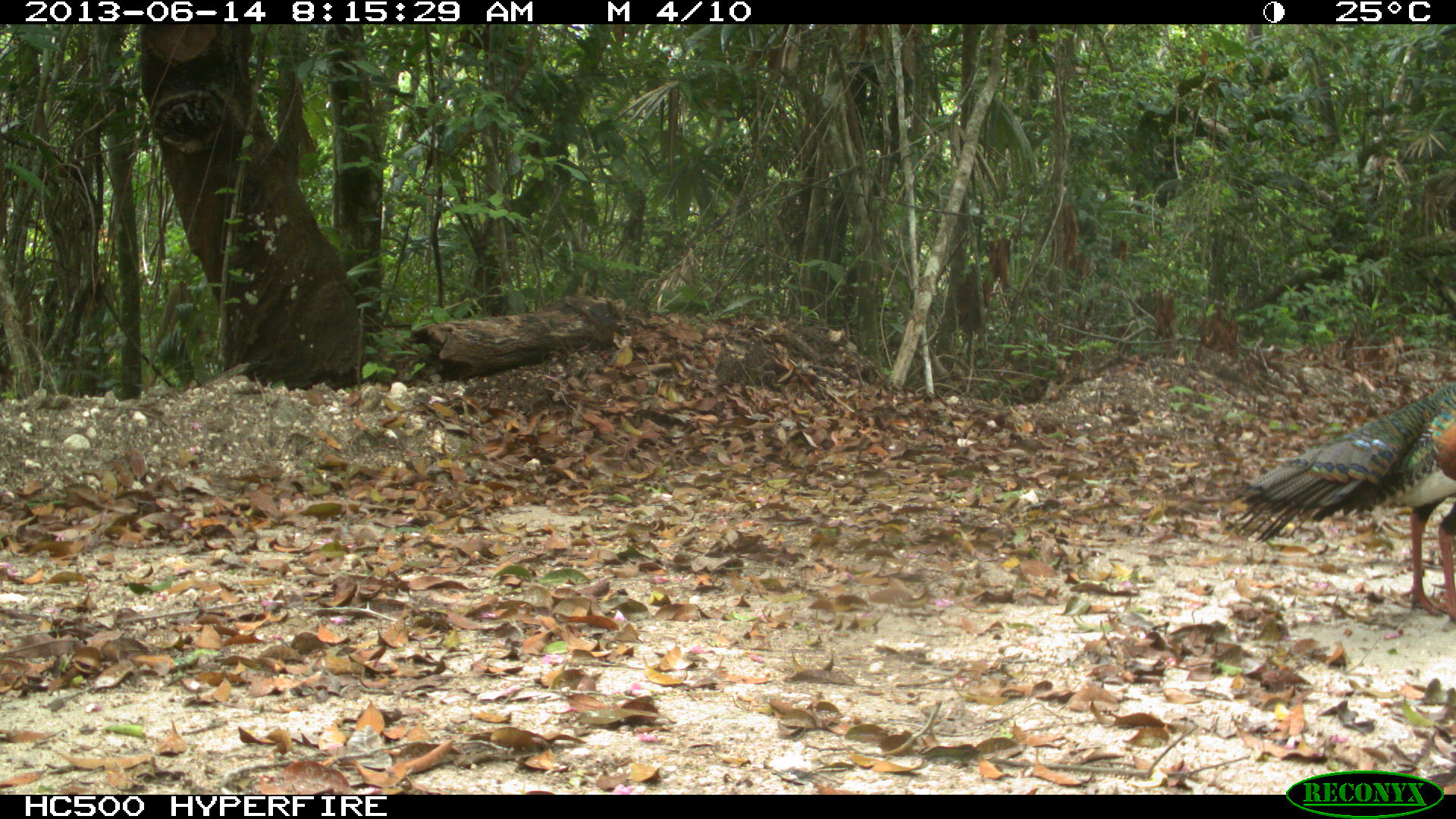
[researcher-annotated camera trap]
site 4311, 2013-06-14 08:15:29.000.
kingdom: Animalia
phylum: Chordata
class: Aves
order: Galliformes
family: Phasianidae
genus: Meleagris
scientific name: Meleagris ocellata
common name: ocellated turkey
Meleagris ocellata (ocellated turkey), count 1, sex male.